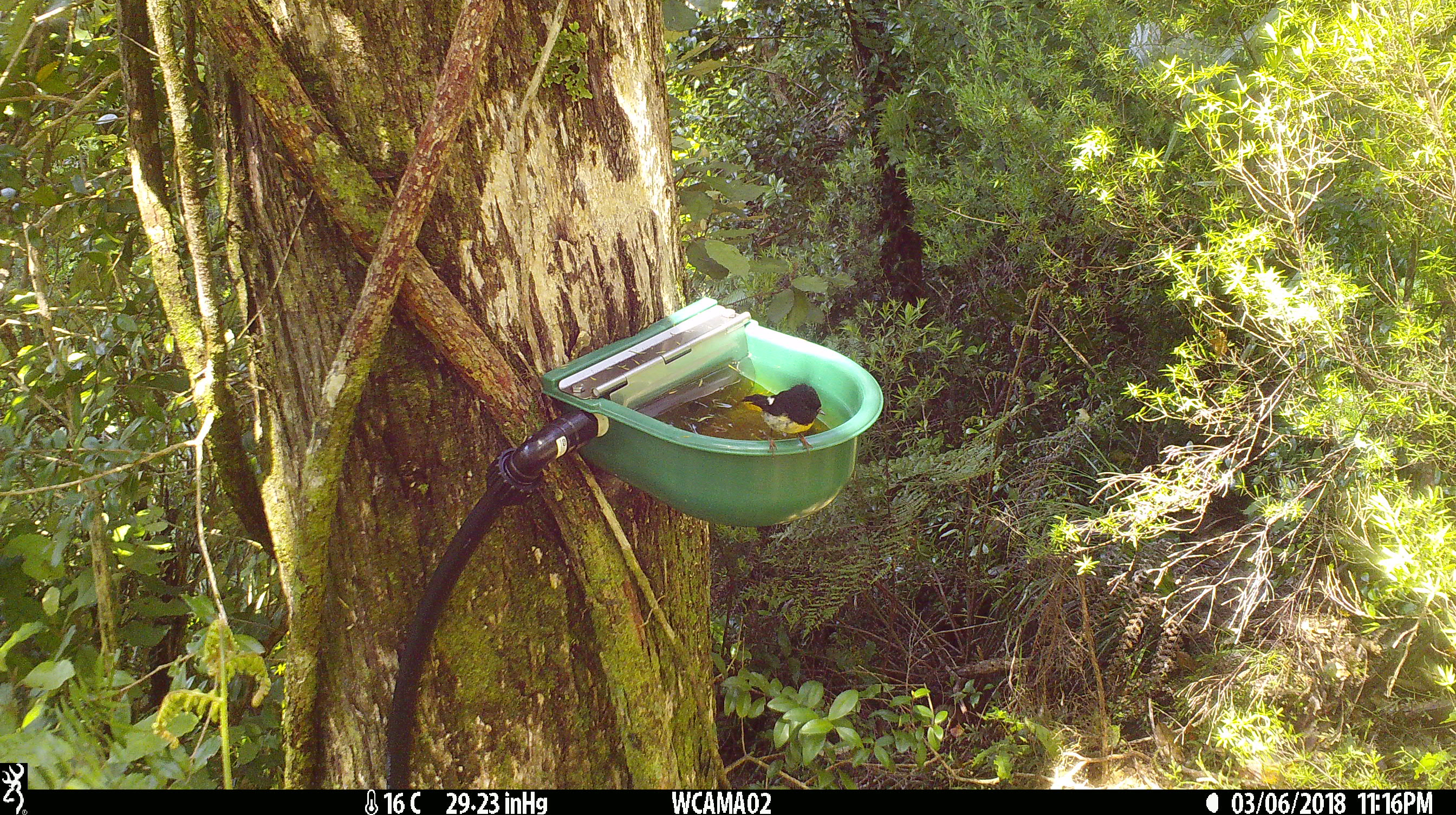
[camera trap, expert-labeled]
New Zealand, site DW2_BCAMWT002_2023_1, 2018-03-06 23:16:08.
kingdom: Animalia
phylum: Chordata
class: Aves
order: Passeriformes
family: Petroicidae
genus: Petroica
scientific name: Petroica macrocephala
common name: tomtit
Tomtit (Petroica macrocephala).